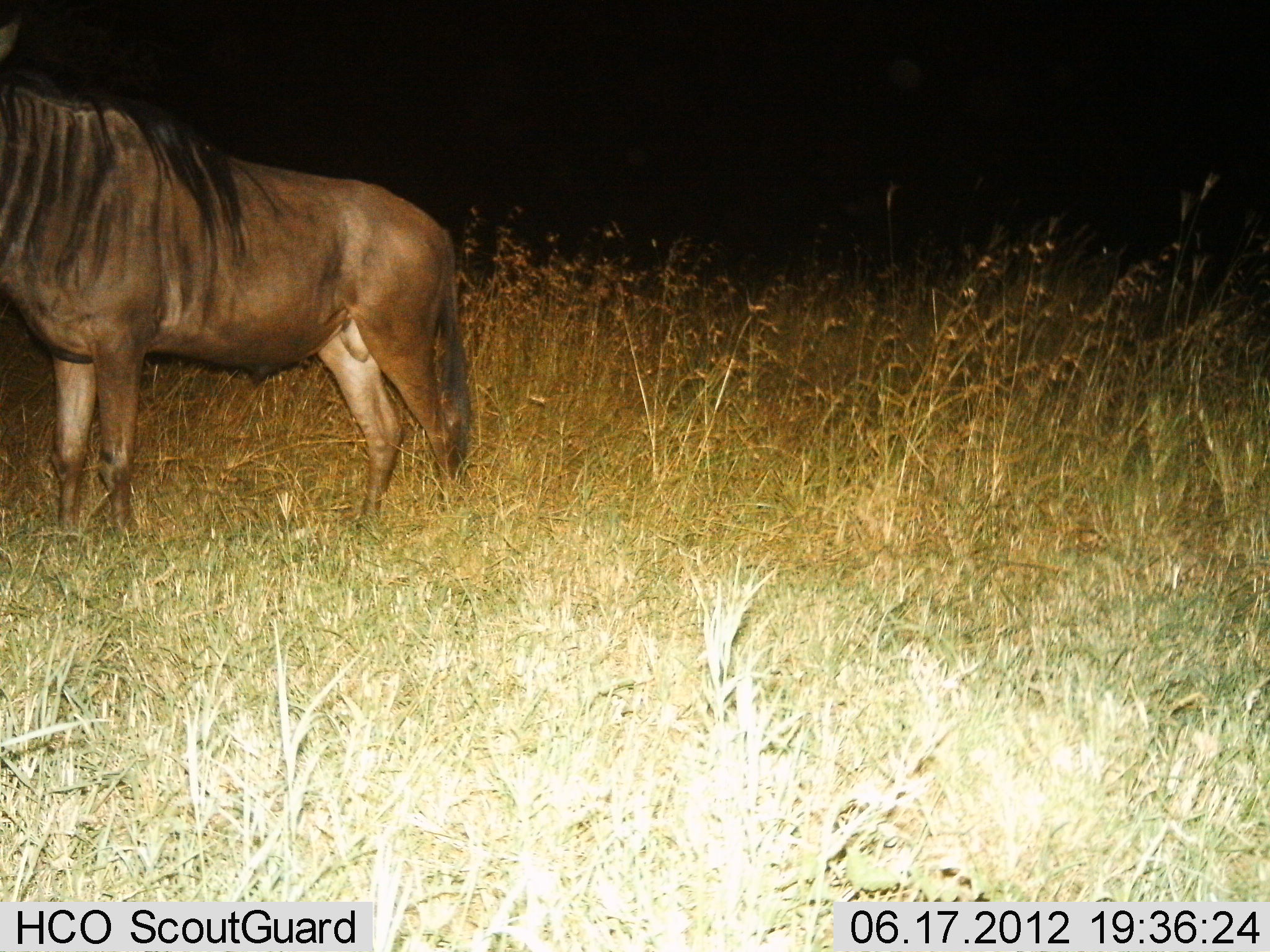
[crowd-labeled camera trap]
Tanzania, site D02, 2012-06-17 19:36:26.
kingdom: Animalia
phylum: Chordata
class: Mammalia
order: Artiodactyla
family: Bovidae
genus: Connochaetes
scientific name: Connochaetes taurinus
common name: blue wildebeest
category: wildebeest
Wildebeest (blue wildebeest) (Connochaetes taurinus), count 1. Behavior (volunteer vote fractions): standing 100%, resting 0%, moving 0%, interacting 0%. Young present (vote fraction): 0%. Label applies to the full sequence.